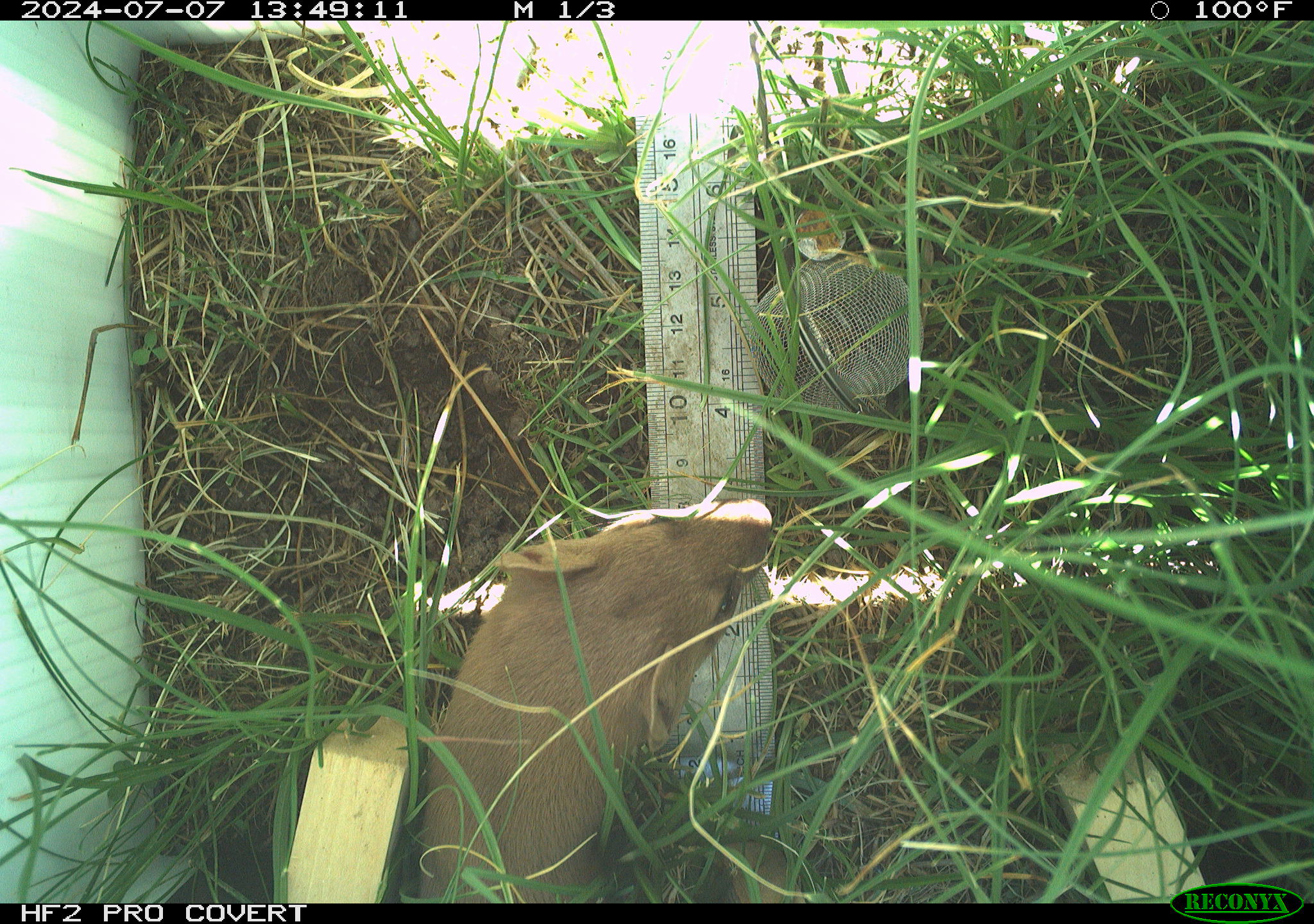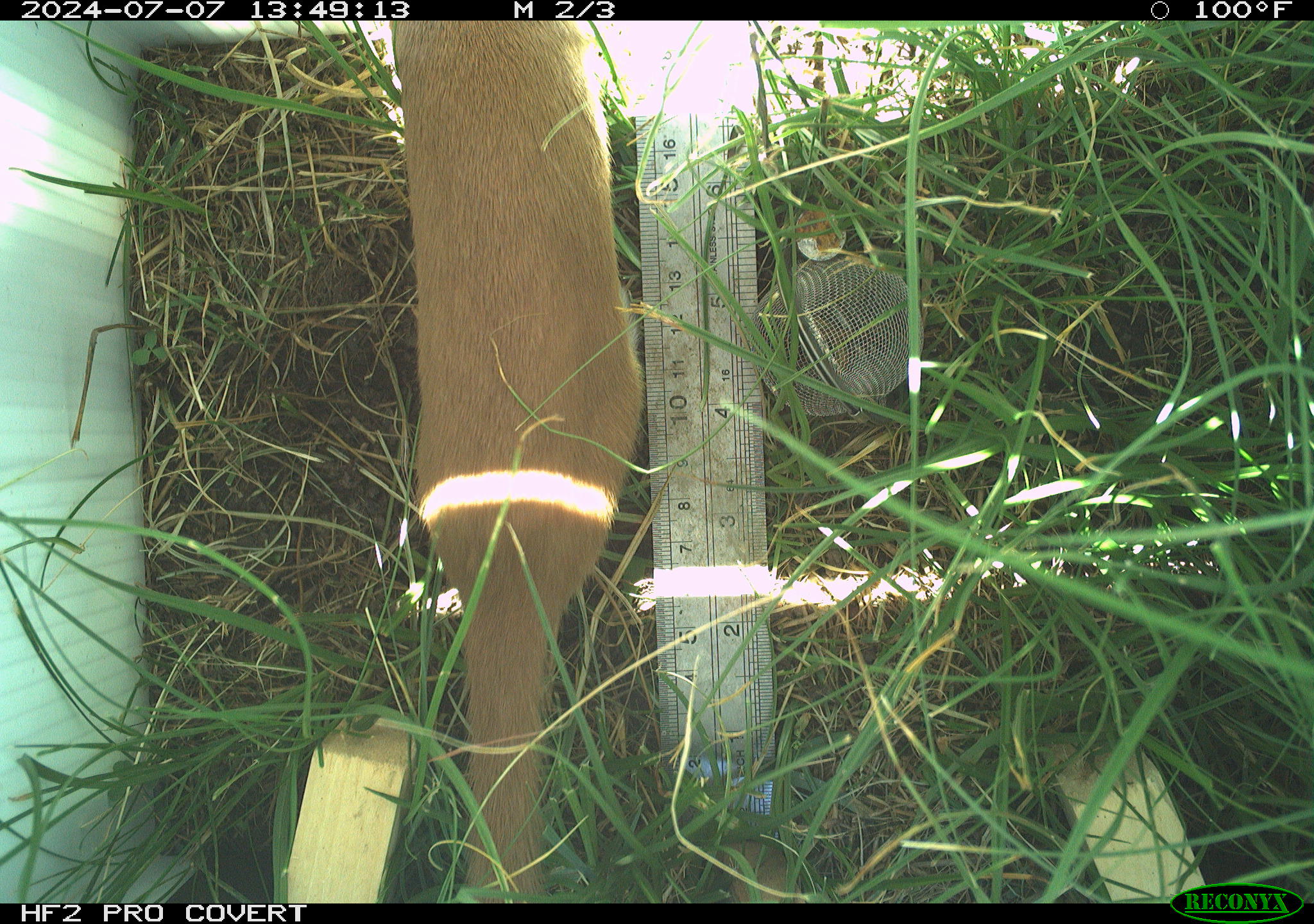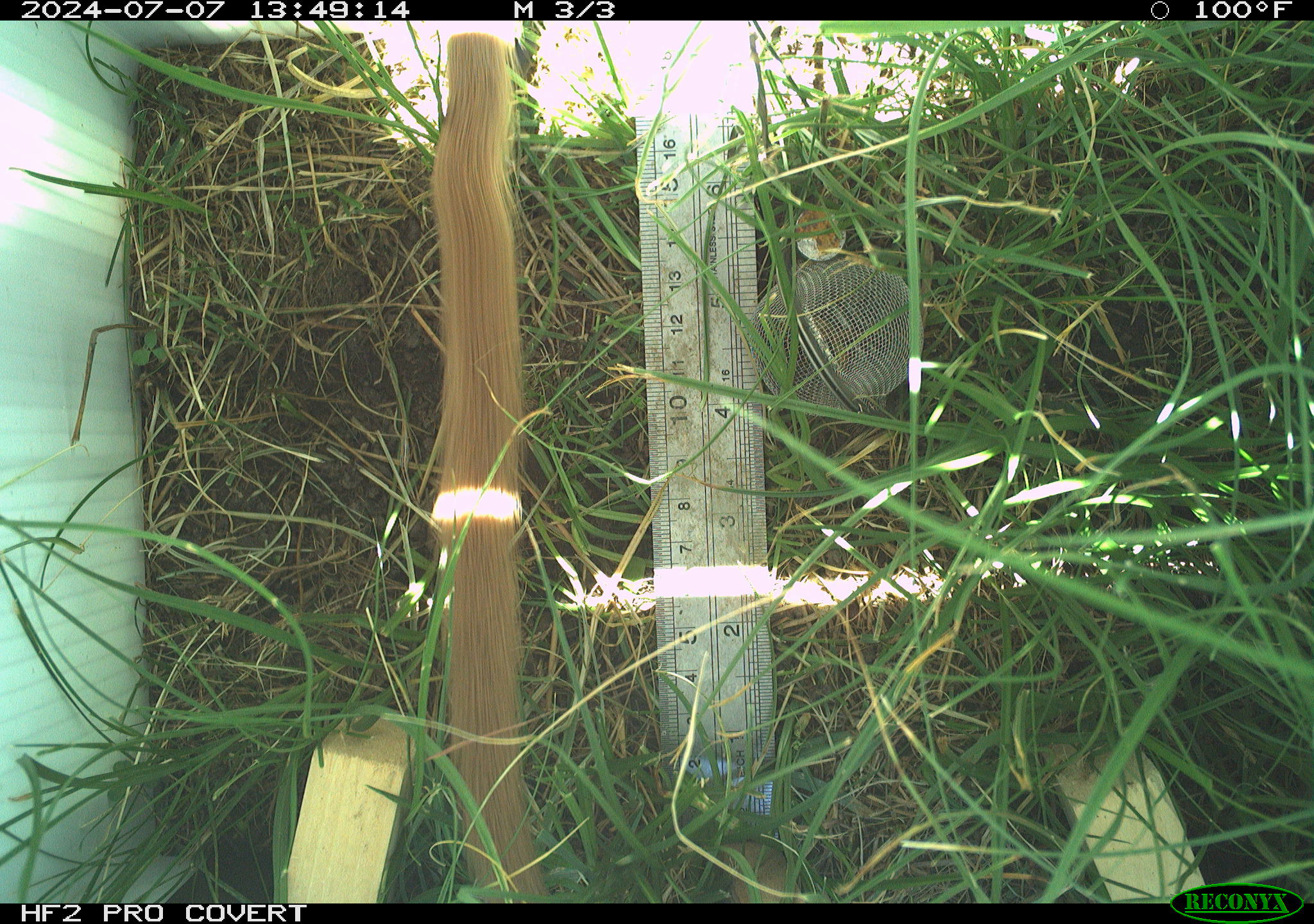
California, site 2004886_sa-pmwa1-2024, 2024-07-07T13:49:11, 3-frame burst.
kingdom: Animalia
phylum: Chordata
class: Mammalia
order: Carnivora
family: Mustelidae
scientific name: Mustelinae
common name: true weasels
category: mustelinae subfamily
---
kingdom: Animalia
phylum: Chordata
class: Mammalia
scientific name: Mammalia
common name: small mammal